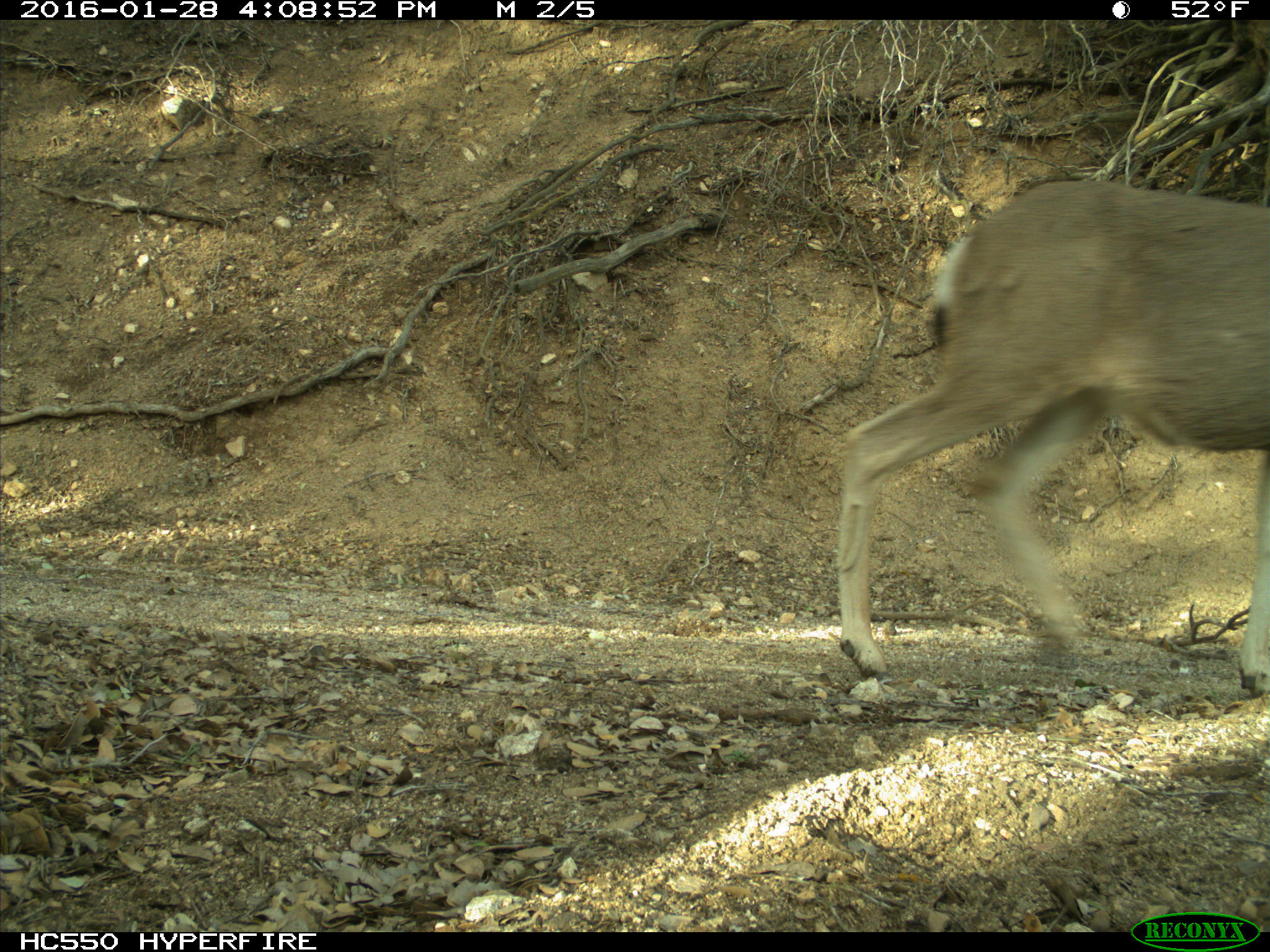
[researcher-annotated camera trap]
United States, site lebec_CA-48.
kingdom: Animalia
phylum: Chordata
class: Mammalia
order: Artiodactyla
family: Cervidae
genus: Odocoileus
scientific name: Odocoileus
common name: deer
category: unidentified deer